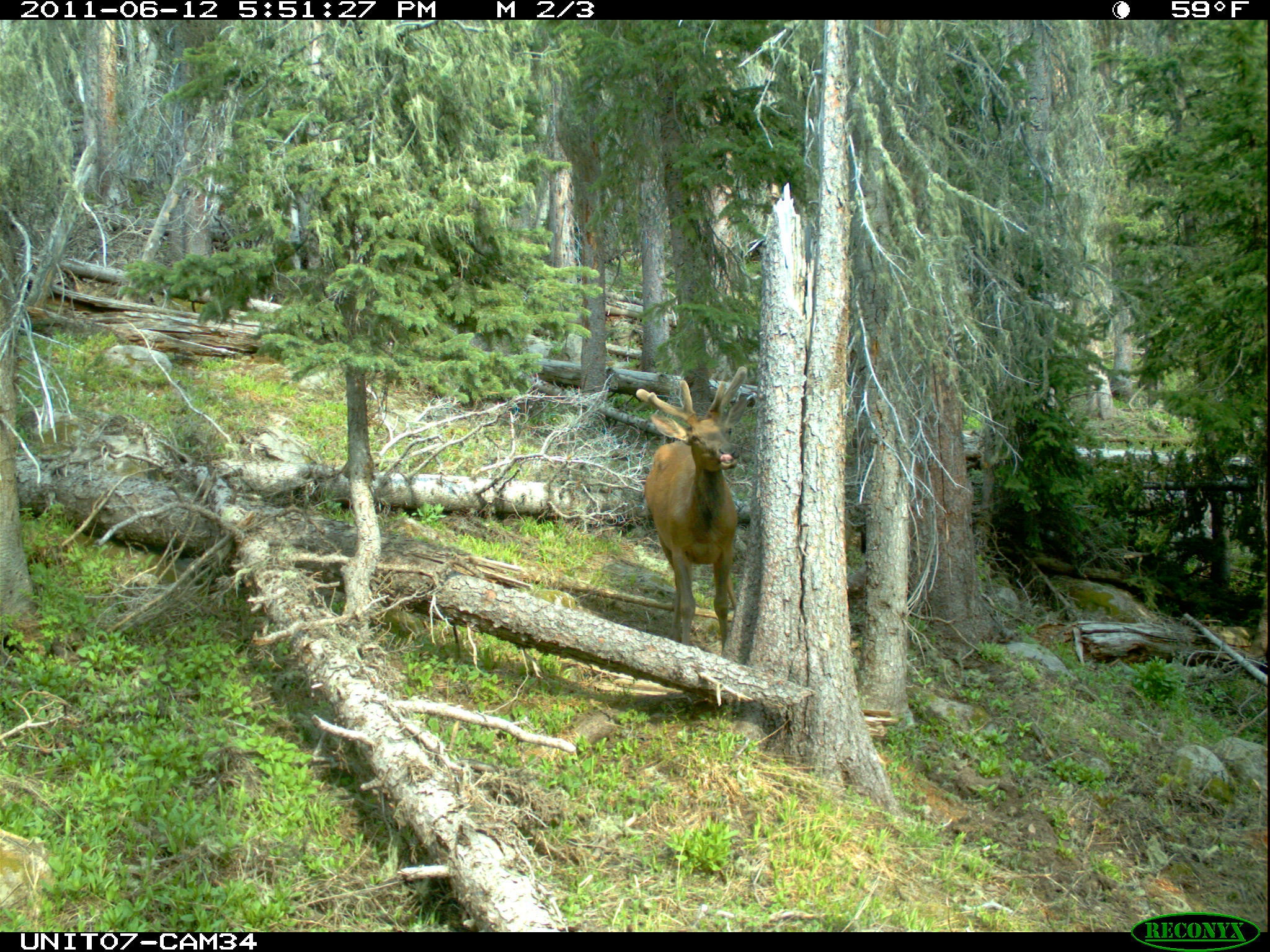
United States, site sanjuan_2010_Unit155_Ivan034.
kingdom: Animalia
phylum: Chordata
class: Mammalia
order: Artiodactyla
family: Cervidae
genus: Cervus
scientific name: Cervus elaphus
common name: red deer